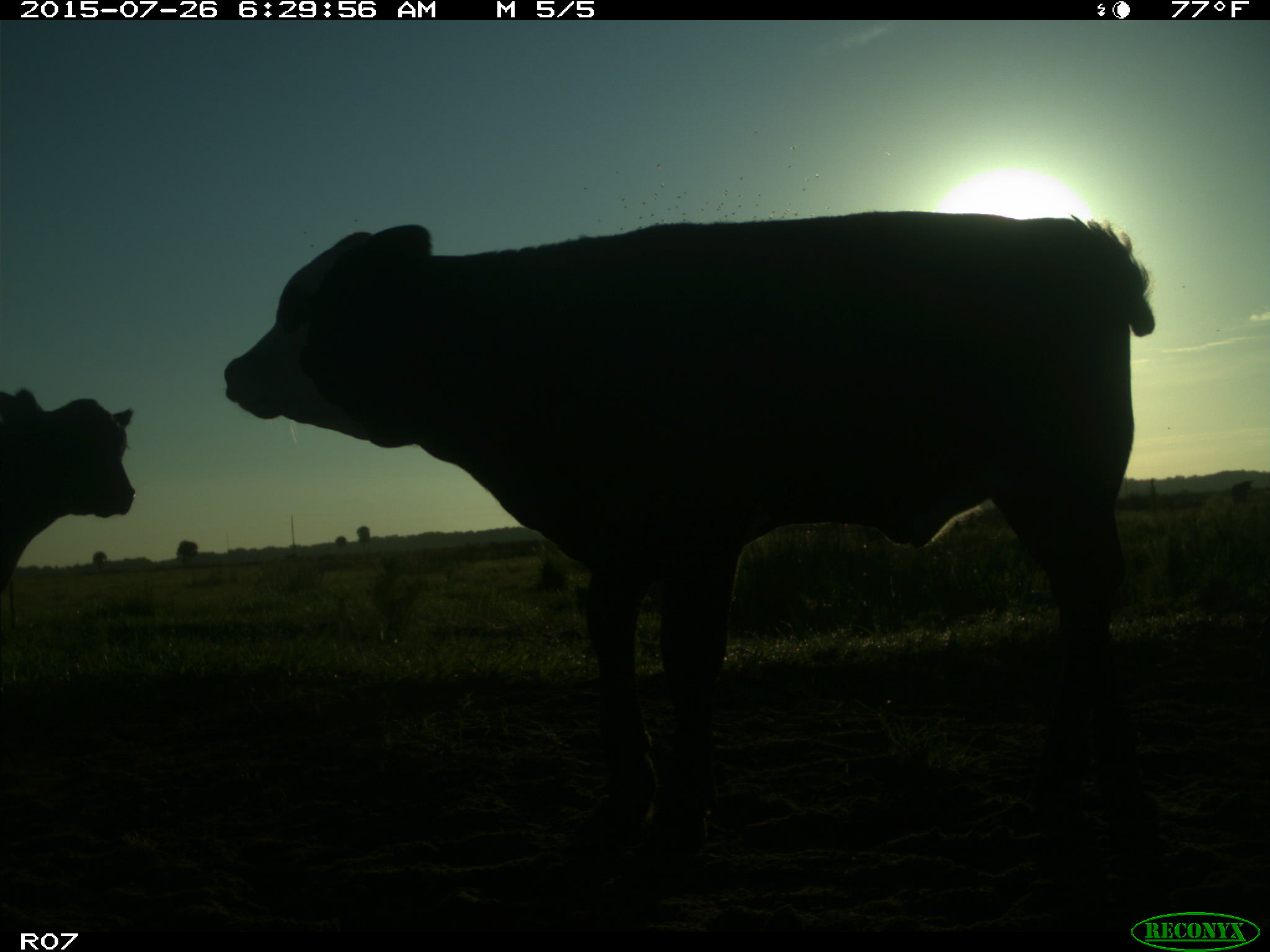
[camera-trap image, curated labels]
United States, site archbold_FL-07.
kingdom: Animalia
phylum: Chordata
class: Mammalia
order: Artiodactyla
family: Bovidae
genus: Bos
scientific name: Bos taurus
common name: domestic cow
Bos taurus (domestic cow).